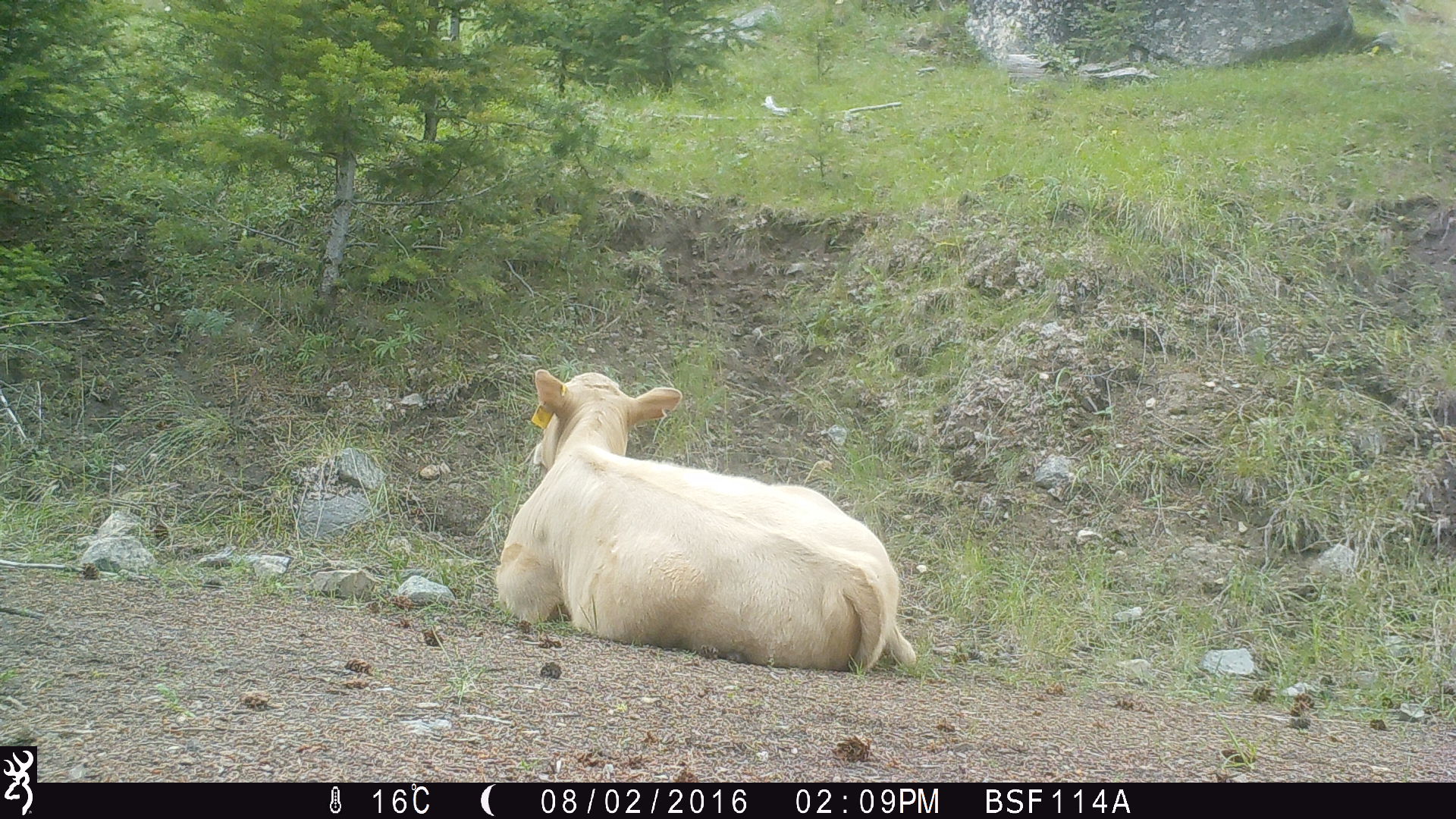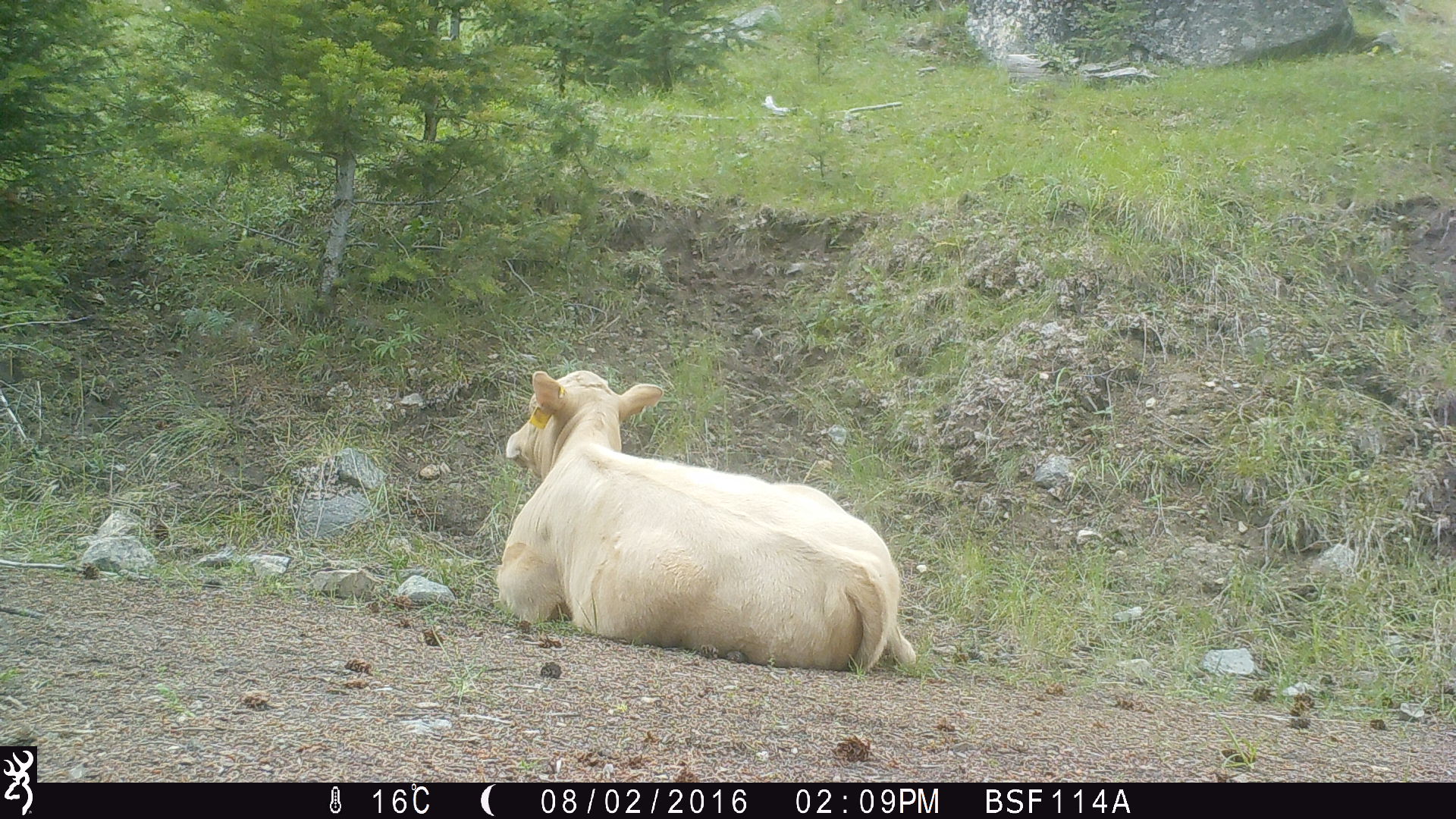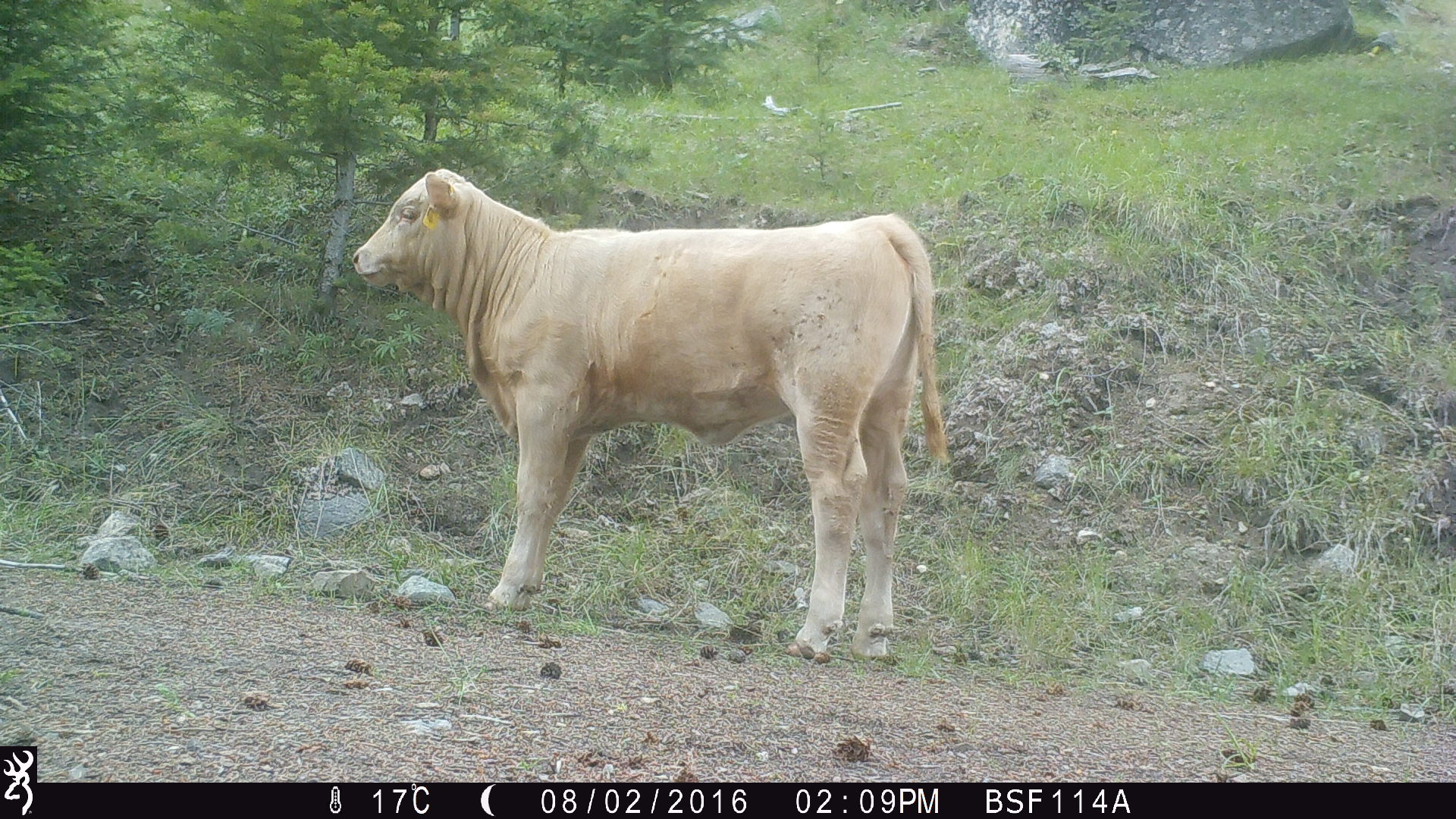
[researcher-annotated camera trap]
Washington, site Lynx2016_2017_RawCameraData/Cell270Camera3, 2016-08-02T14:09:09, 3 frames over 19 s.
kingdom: Animalia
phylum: Chordata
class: Mammalia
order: Artiodactyla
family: Bovidae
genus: Bos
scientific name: Bos taurus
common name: domestic cattle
Domestic cattle (Bos taurus). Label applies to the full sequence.